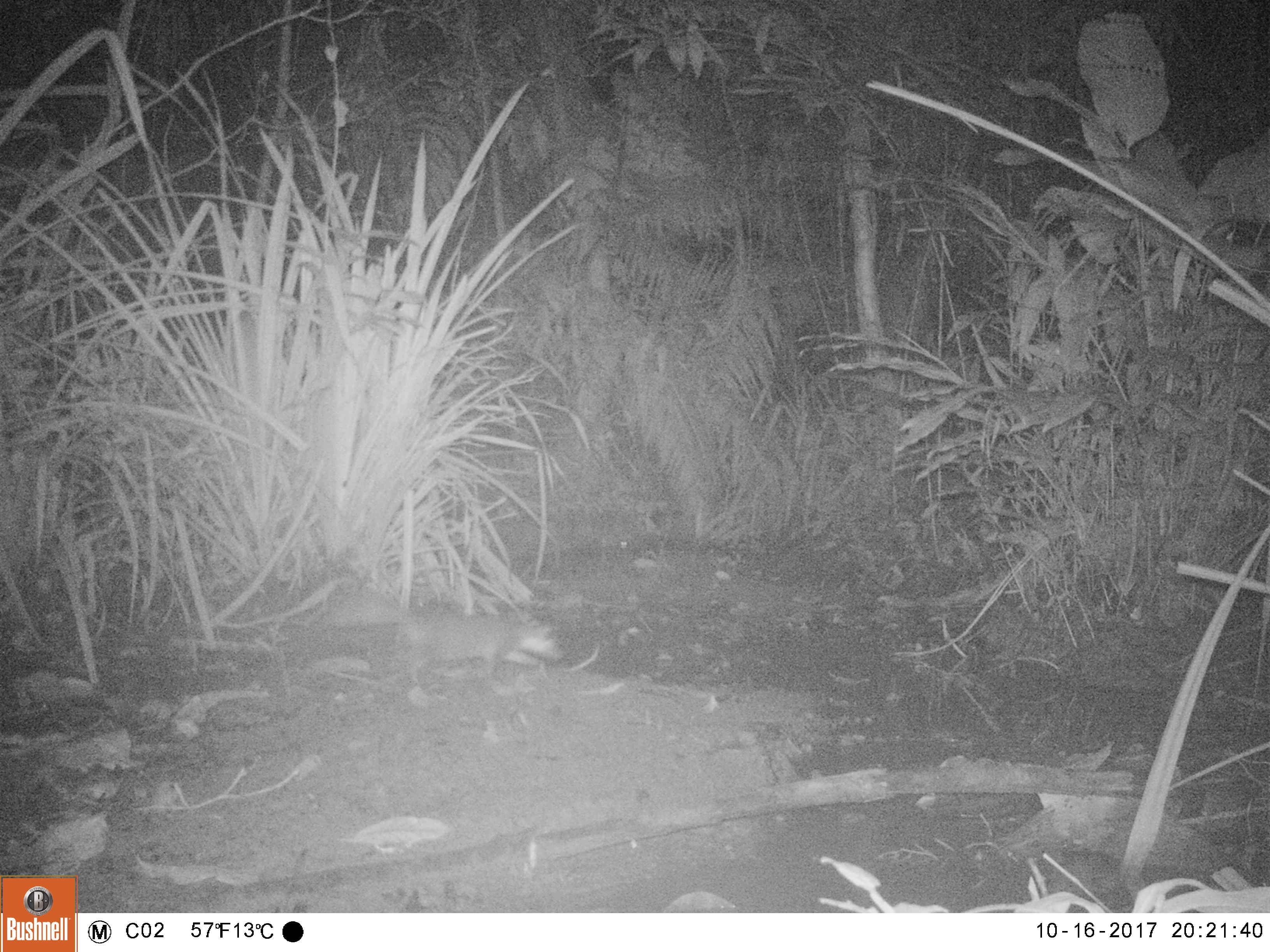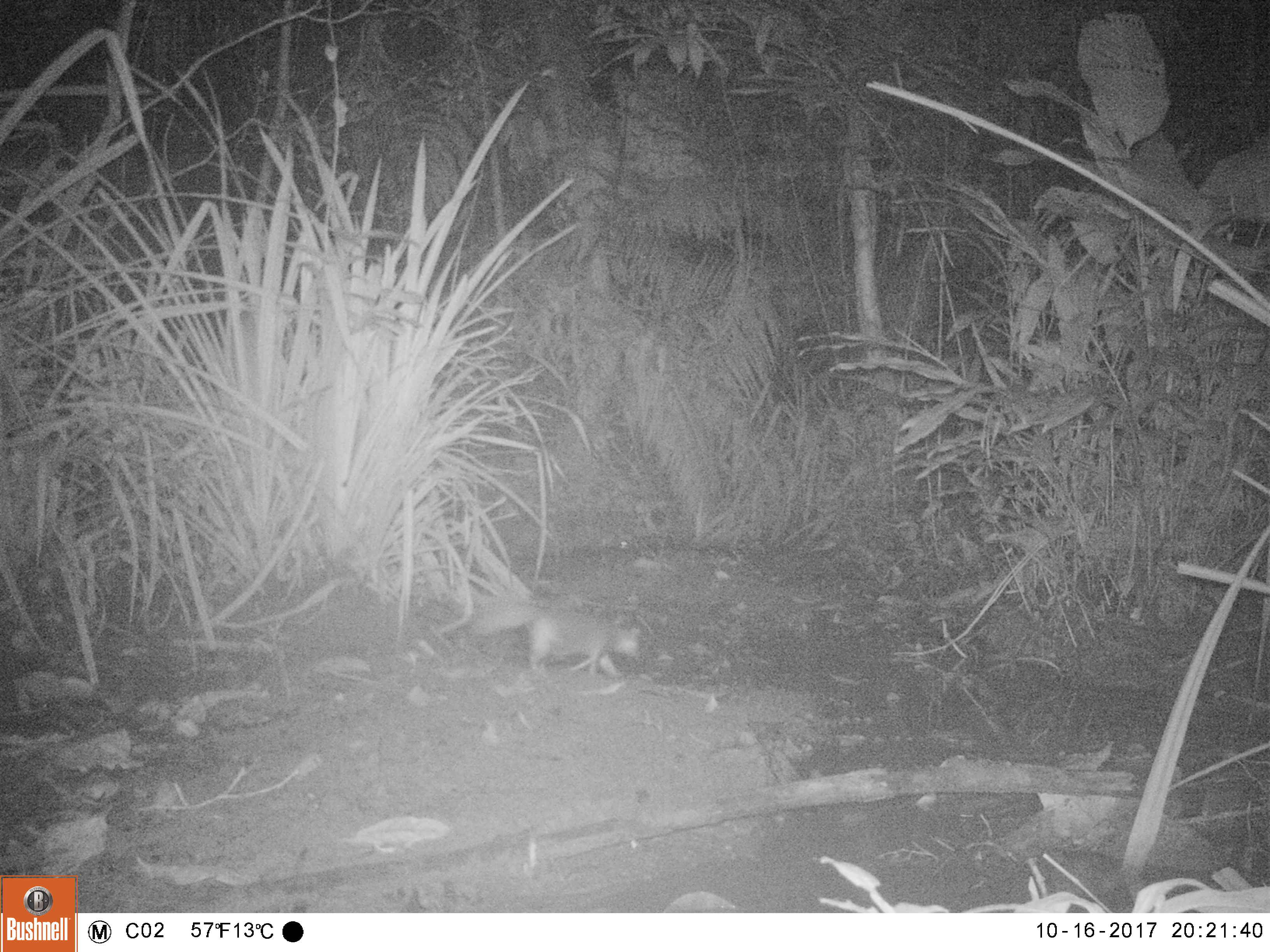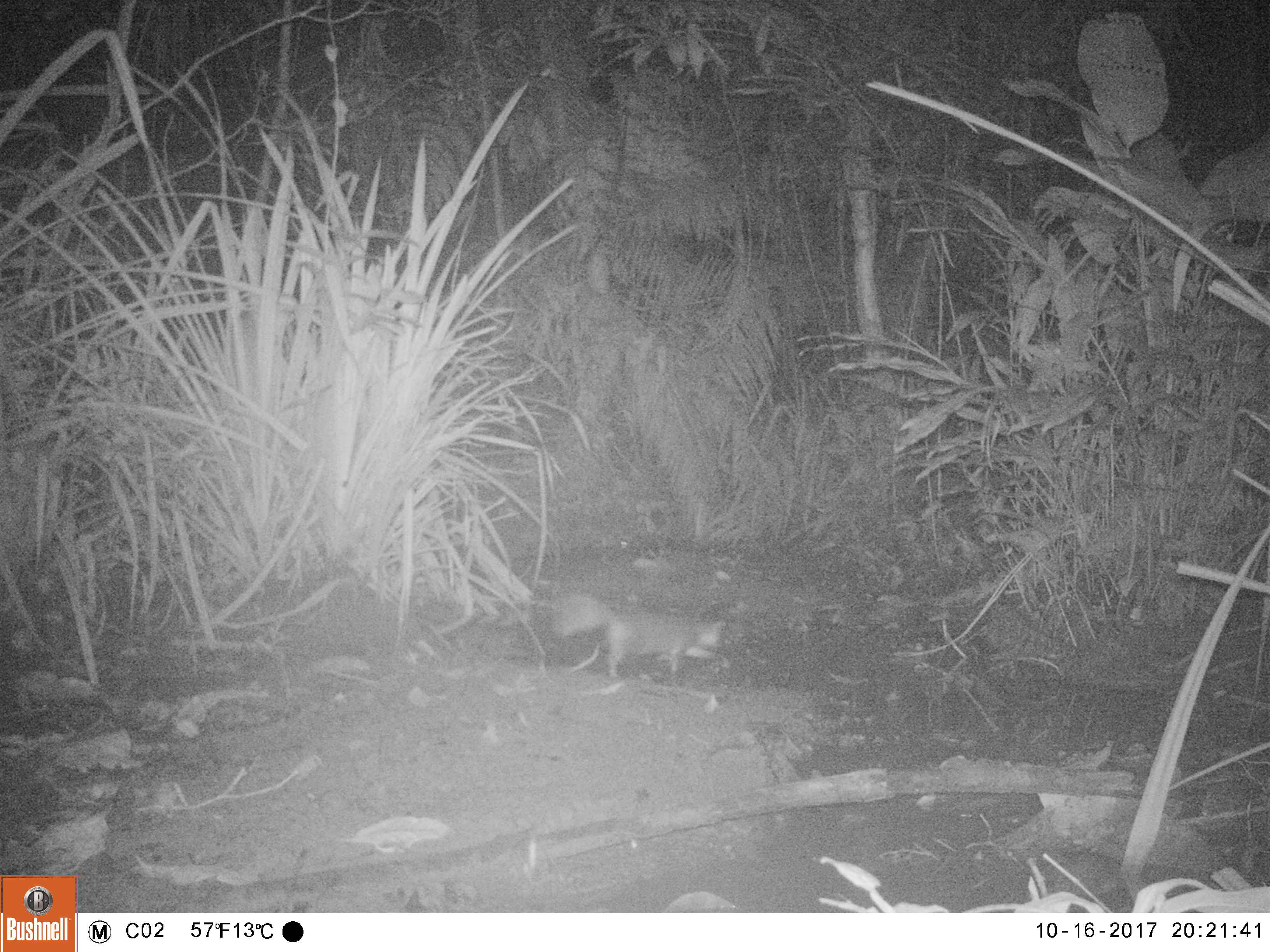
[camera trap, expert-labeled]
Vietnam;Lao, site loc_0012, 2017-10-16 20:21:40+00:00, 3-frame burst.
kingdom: Animalia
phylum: Chordata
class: Mammalia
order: Carnivora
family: Mustelidae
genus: Melogale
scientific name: Melogale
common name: ferret badger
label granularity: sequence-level